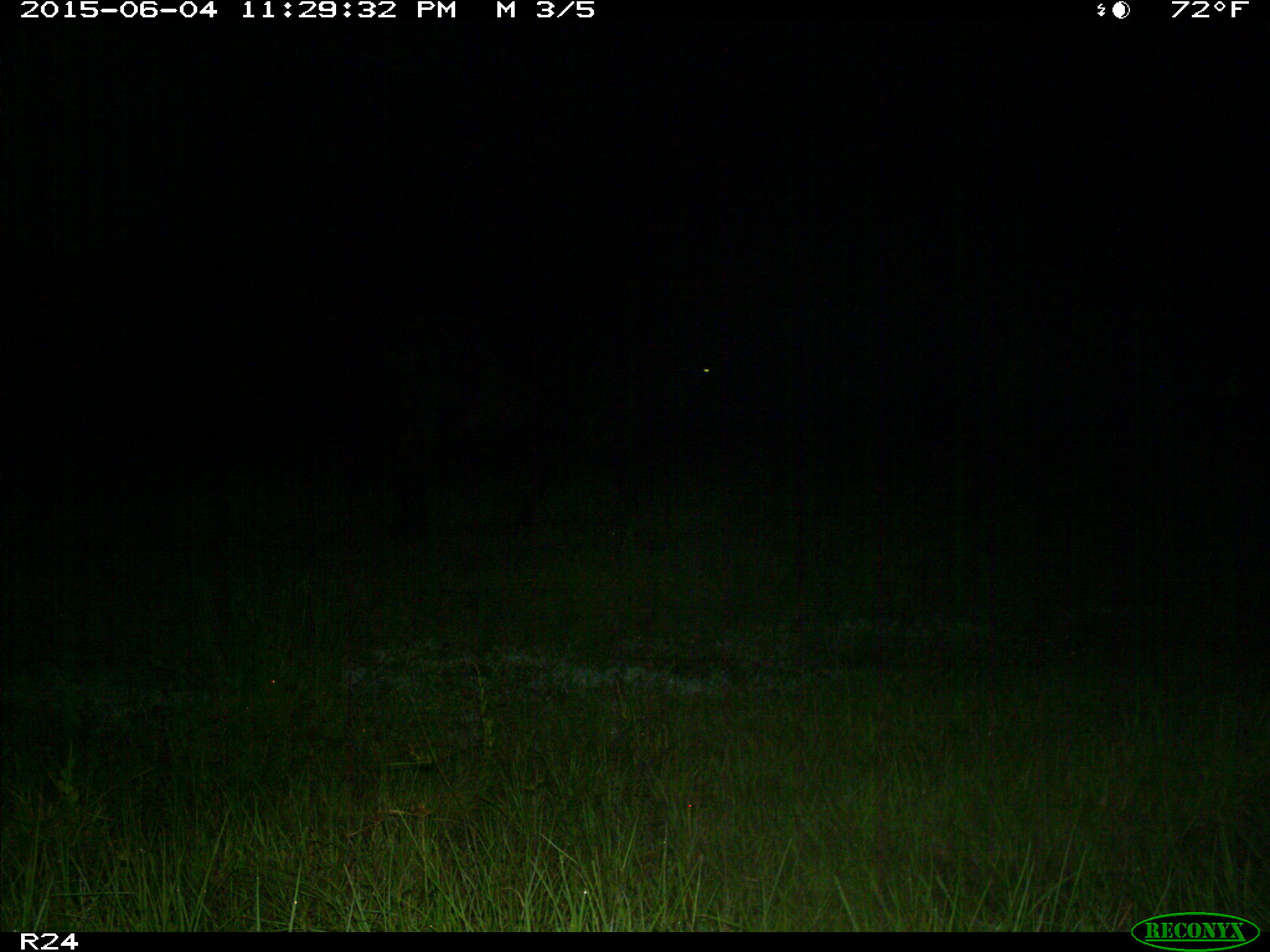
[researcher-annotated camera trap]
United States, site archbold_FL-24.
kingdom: Animalia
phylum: Chordata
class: Mammalia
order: Artiodactyla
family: Bovidae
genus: Bos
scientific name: Bos taurus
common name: domestic cow